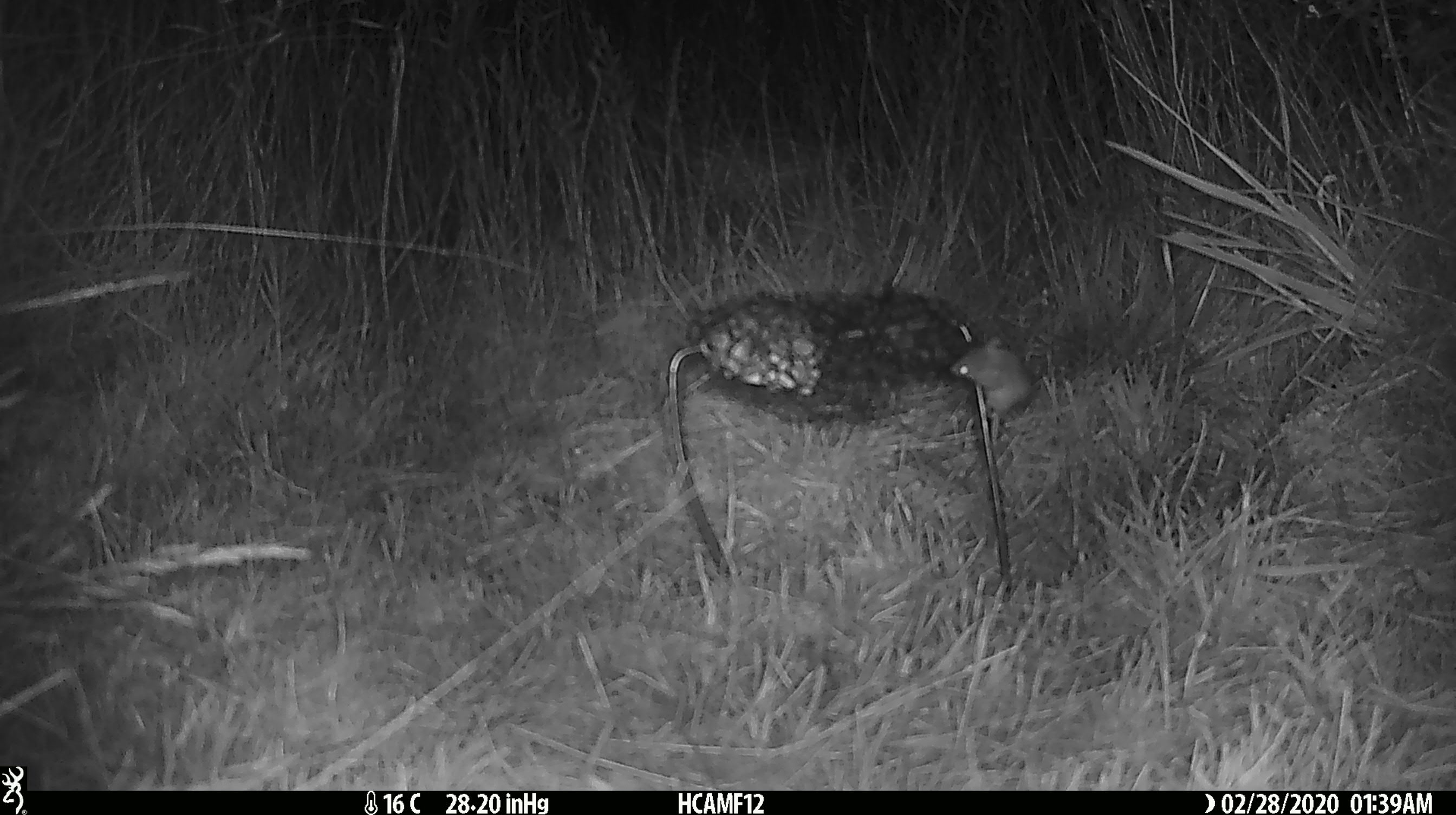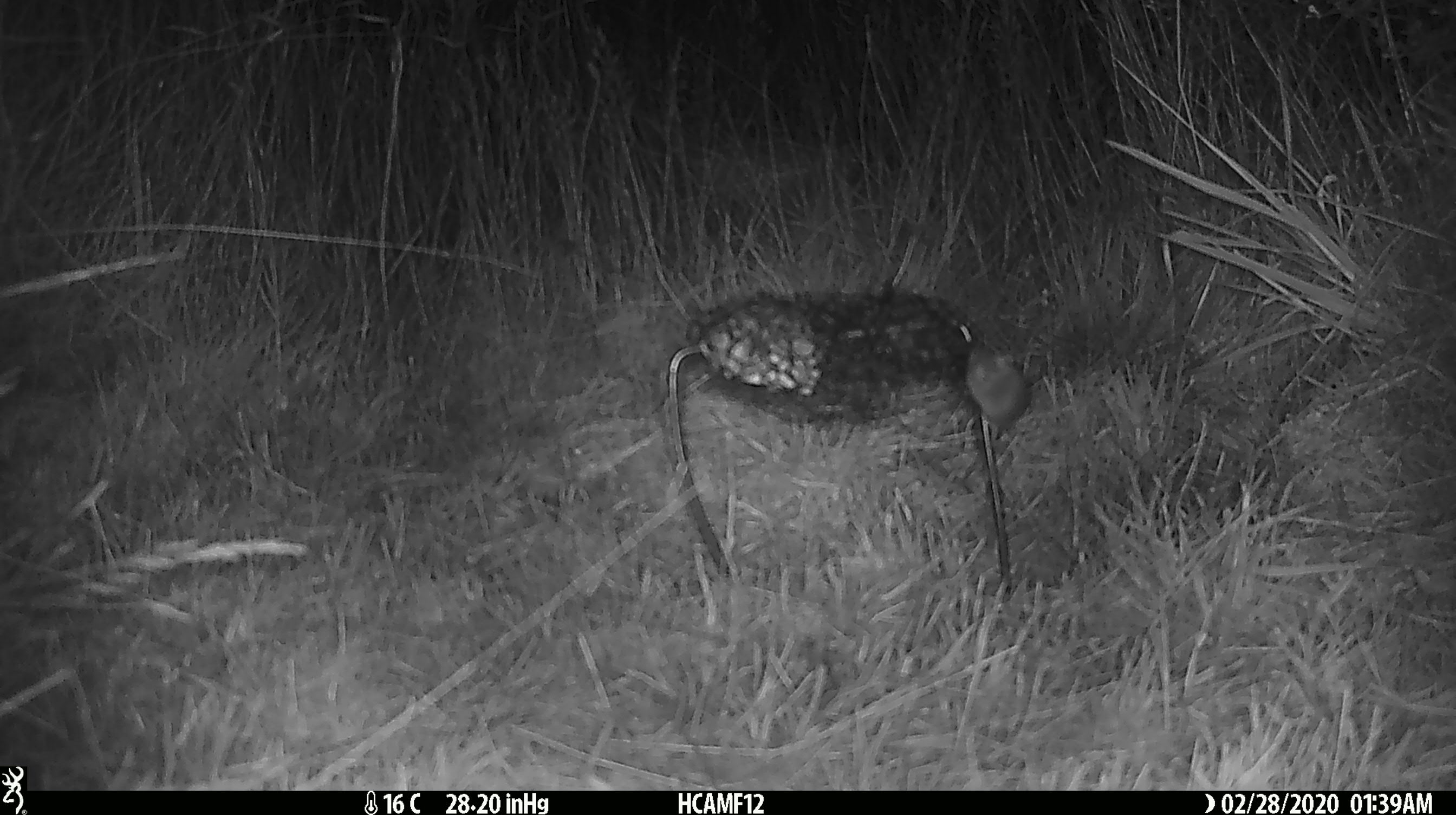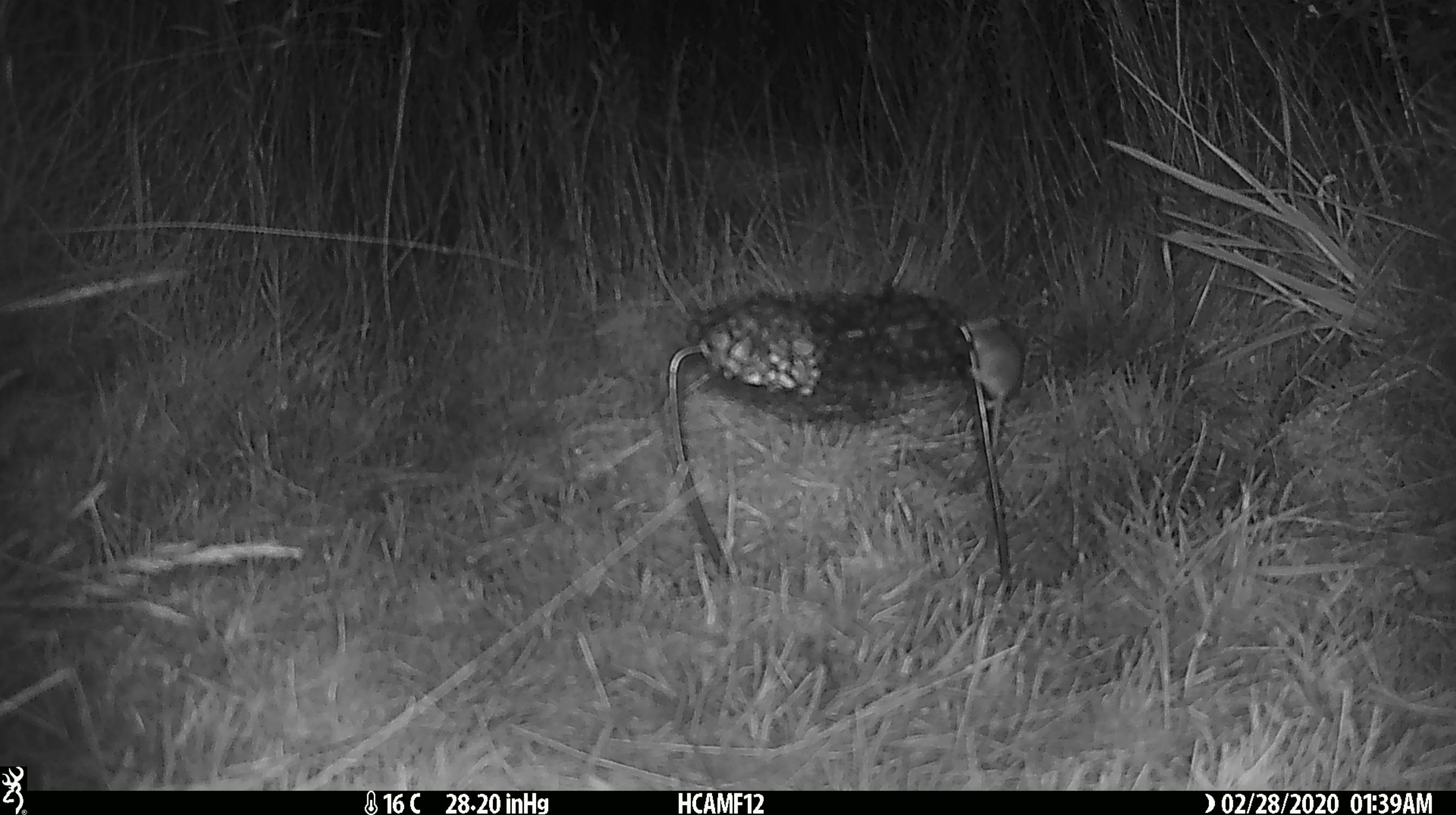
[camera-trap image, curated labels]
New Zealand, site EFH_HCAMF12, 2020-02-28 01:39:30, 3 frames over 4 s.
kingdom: Animalia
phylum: Chordata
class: Mammalia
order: Rodentia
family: Muridae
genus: Mus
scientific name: Mus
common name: mouse